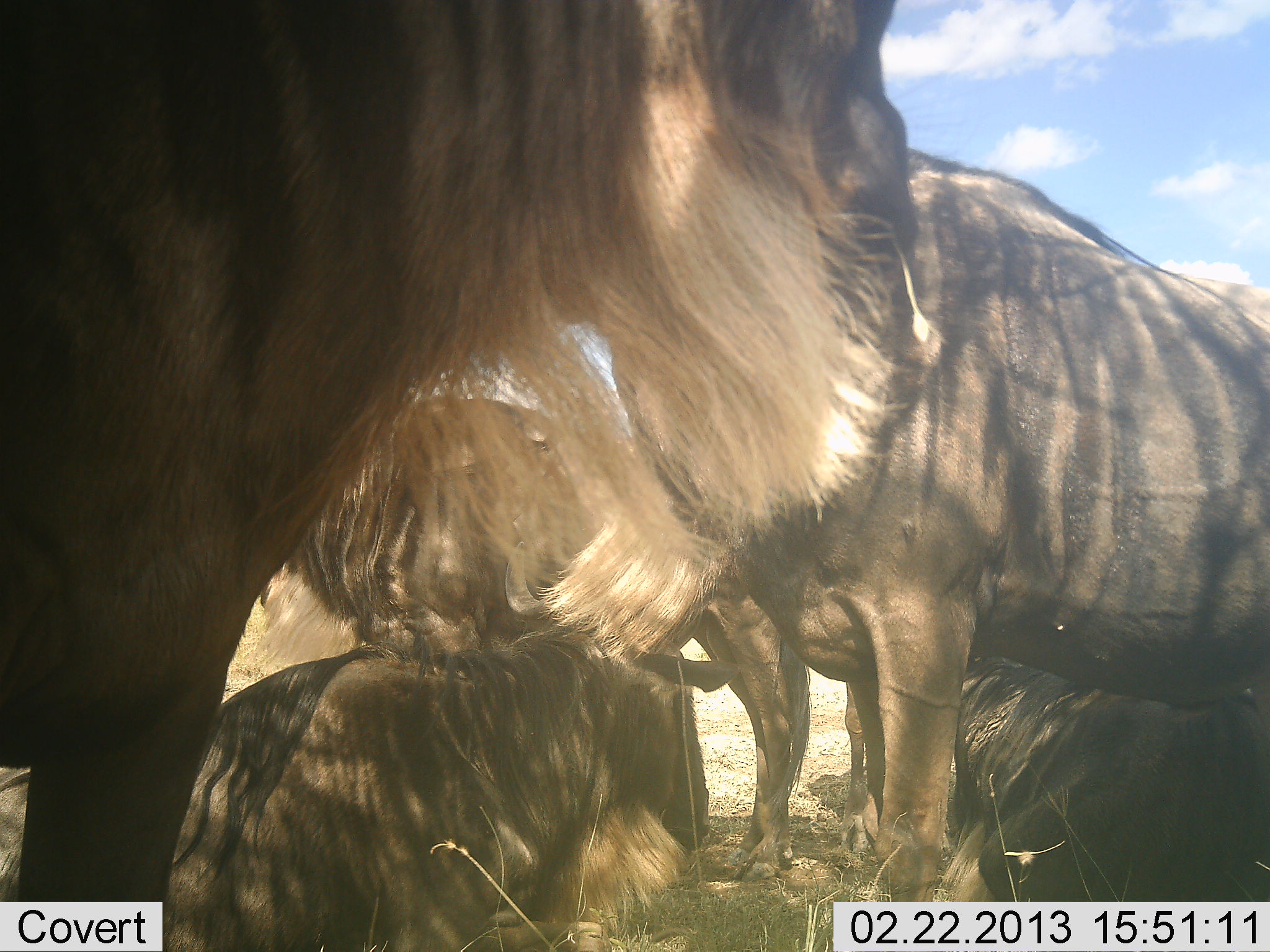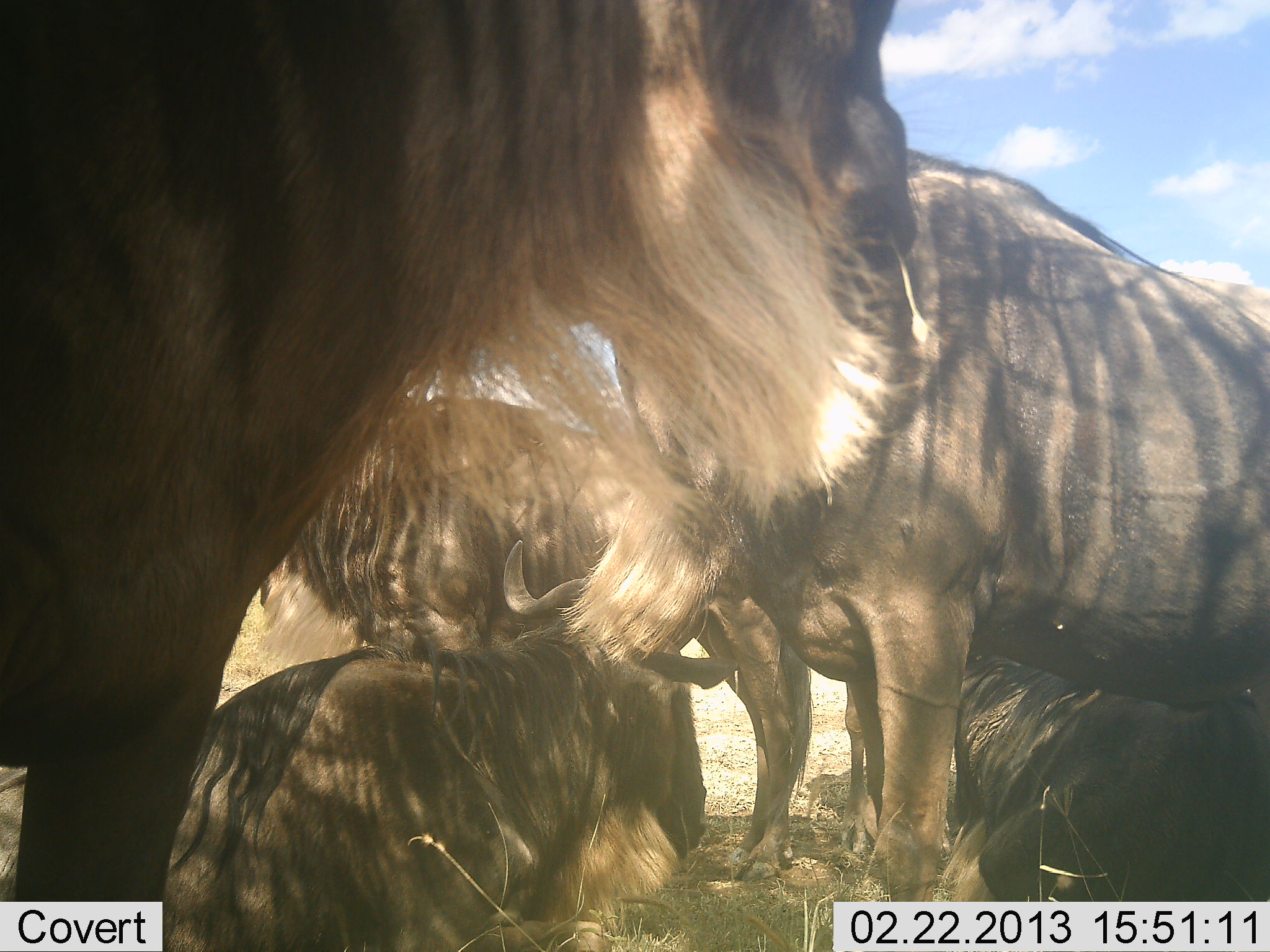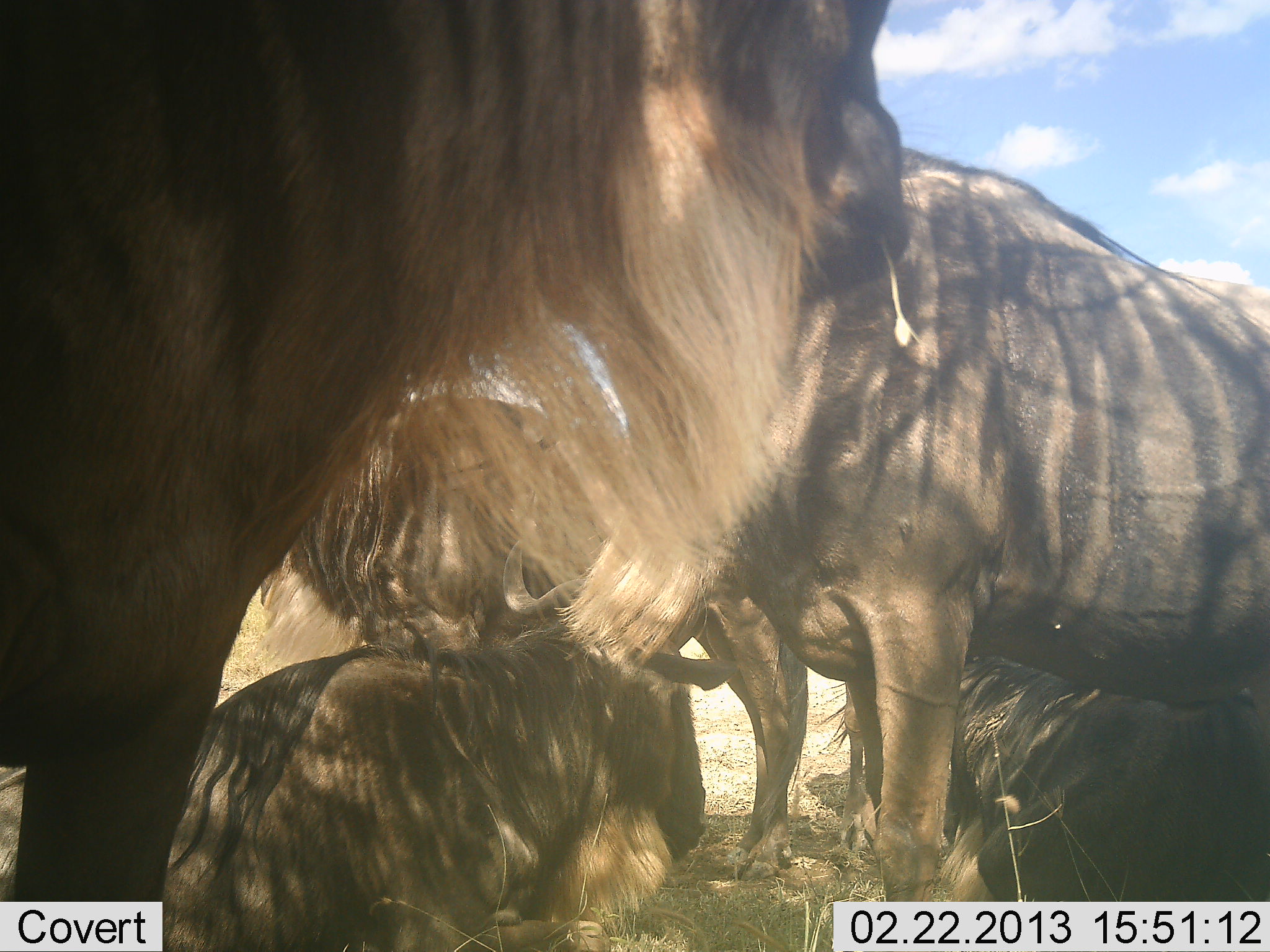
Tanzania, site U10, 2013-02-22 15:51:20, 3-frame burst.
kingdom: Animalia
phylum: Chordata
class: Mammalia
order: Artiodactyla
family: Bovidae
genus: Connochaetes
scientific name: Connochaetes taurinus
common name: blue wildebeest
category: wildebeest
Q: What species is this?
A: Wildebeest (blue wildebeest) (Connochaetes taurinus).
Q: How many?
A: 5.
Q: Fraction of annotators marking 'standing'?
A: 82%.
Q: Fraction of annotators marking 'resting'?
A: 100%.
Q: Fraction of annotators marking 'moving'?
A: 4%.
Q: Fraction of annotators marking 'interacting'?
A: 7%.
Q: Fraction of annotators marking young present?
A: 0%.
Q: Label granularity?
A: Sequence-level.